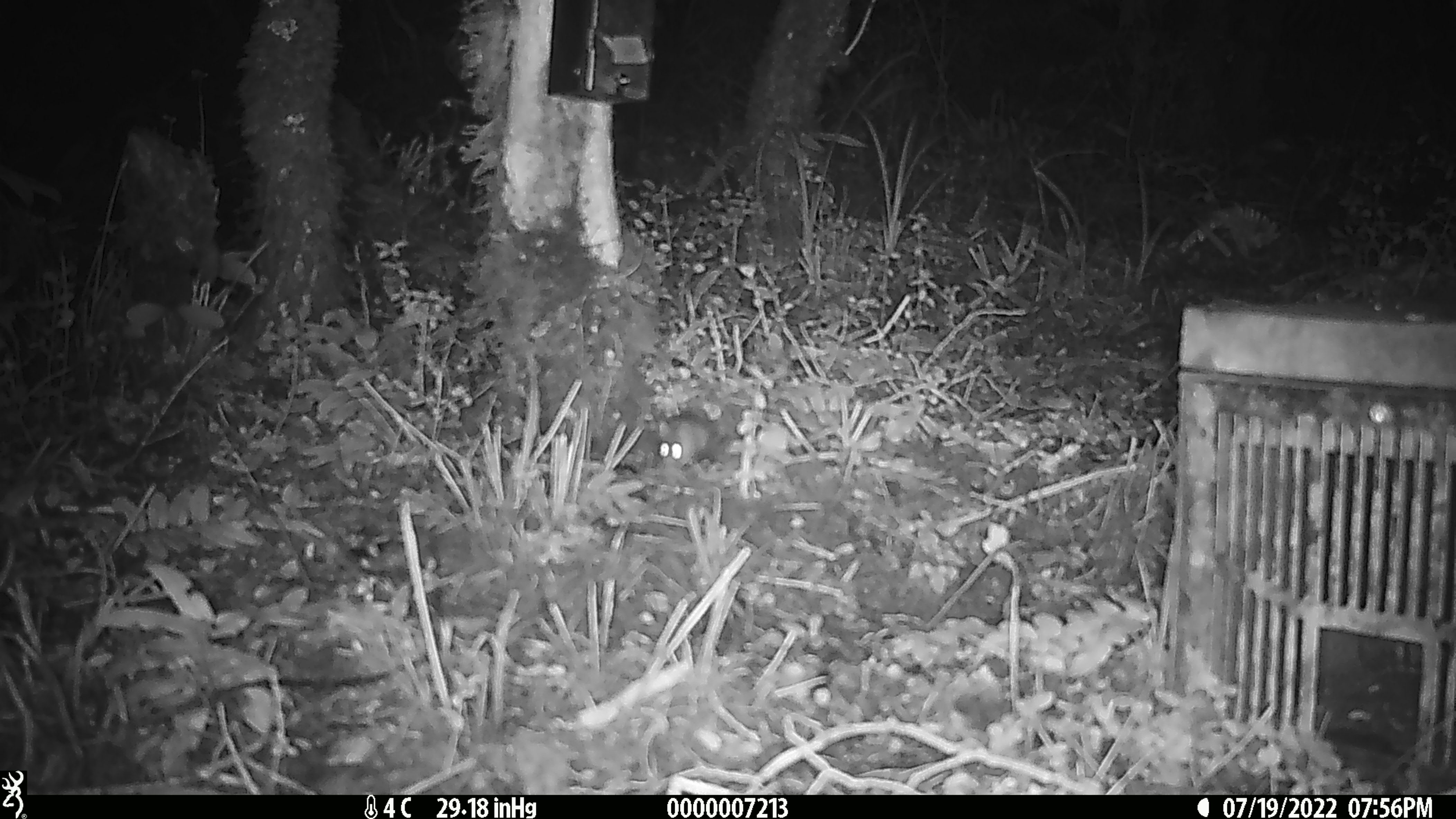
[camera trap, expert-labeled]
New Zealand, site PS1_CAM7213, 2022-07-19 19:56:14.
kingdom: Animalia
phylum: Chordata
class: Mammalia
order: Rodentia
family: Muridae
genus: Mus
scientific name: Mus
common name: mouse